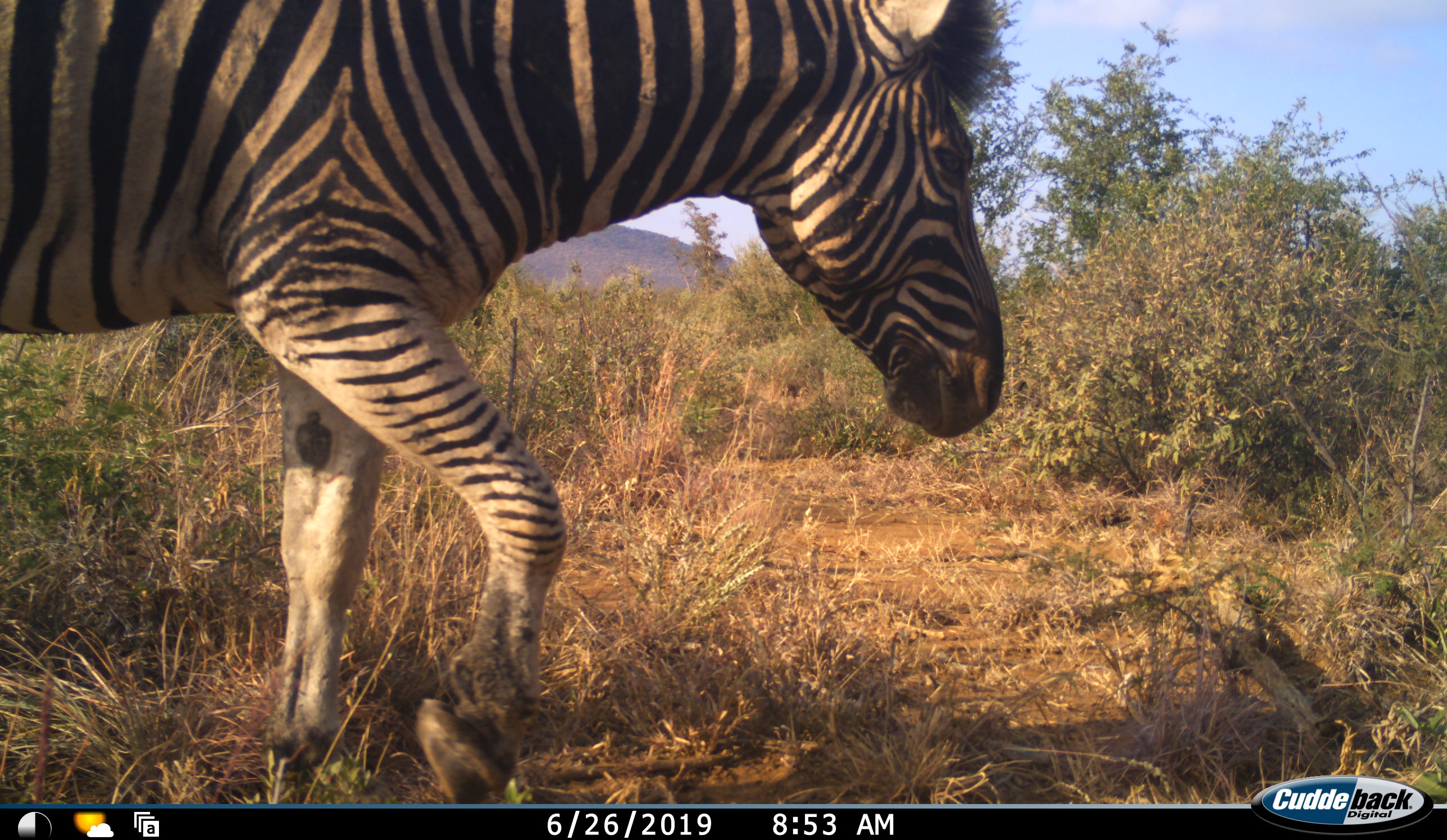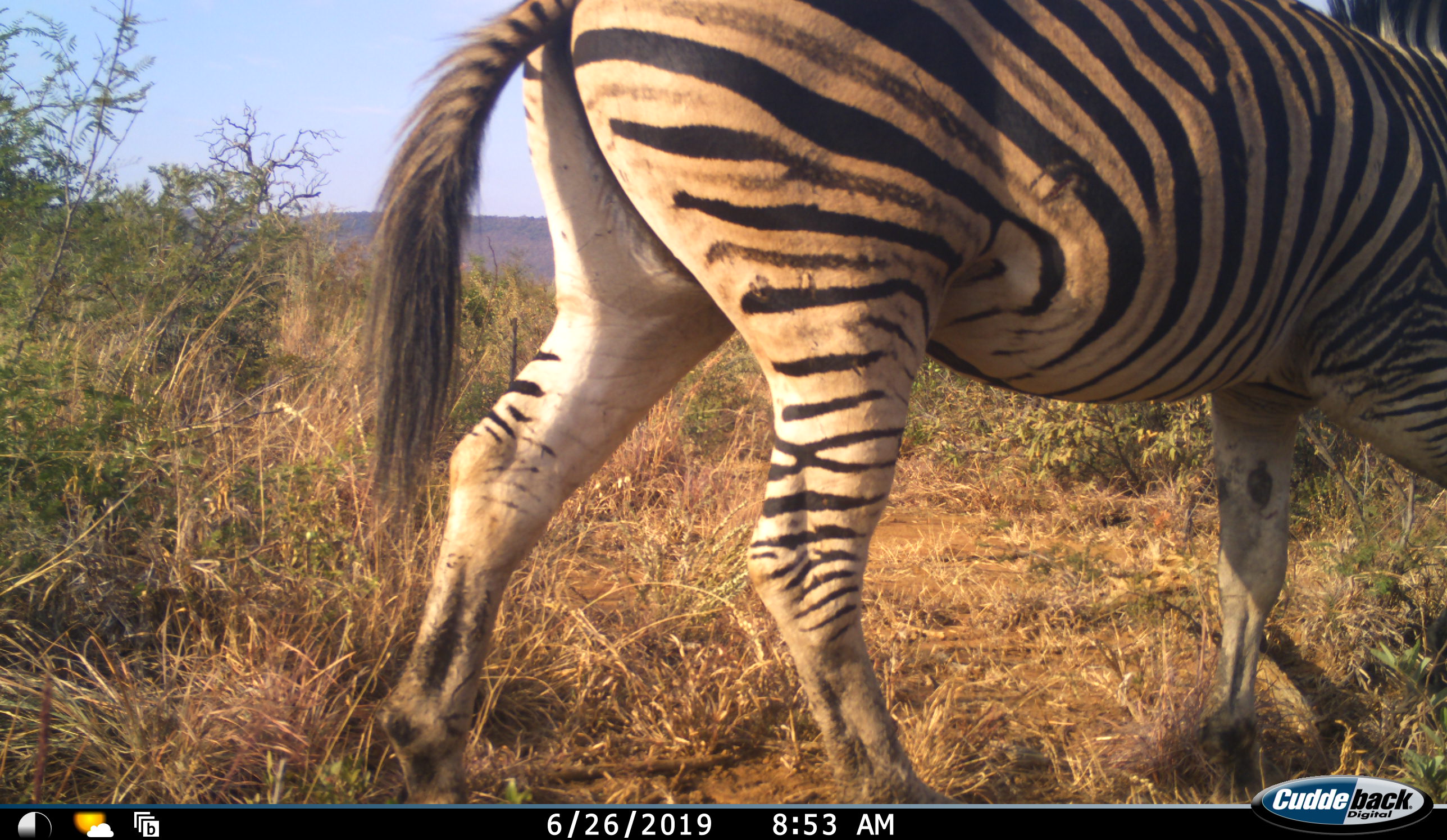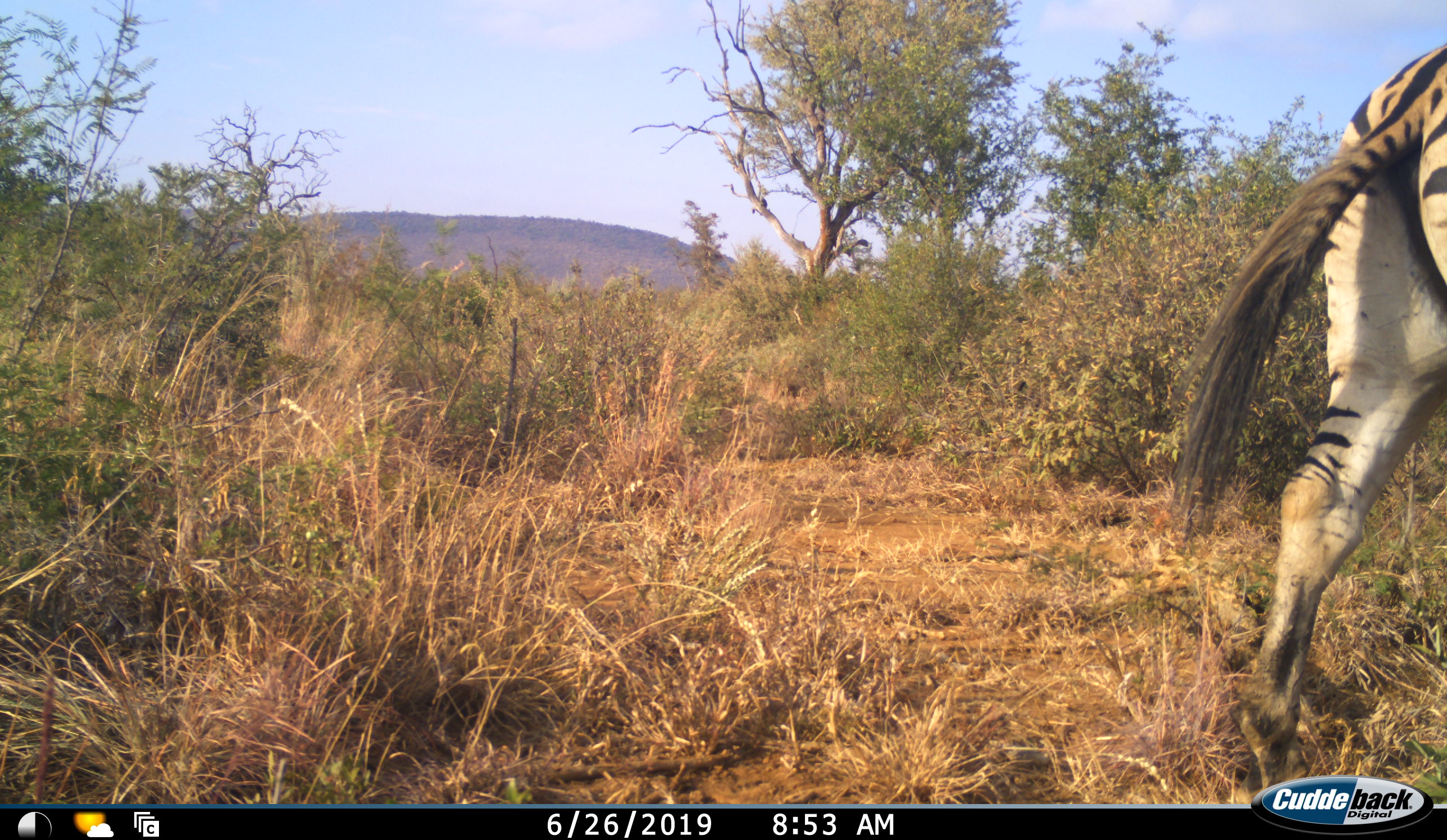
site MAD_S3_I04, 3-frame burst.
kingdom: Animalia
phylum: Chordata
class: Mammalia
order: Perissodactyla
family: Equidae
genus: Equus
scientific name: Equus quagga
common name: plains zebra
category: zebraplains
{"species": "zebraplains (plains zebra) (Equus quagga)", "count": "1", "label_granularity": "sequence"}